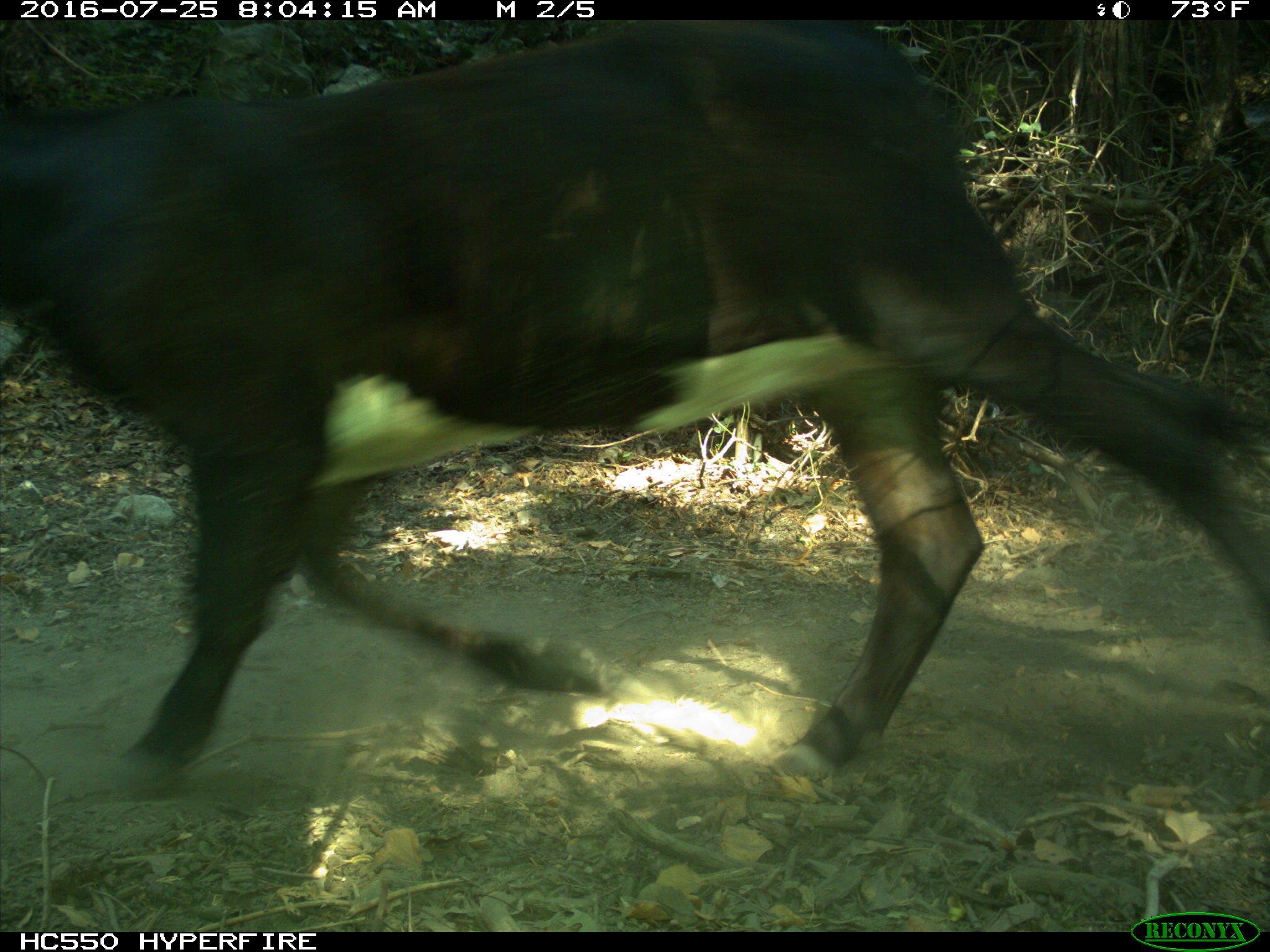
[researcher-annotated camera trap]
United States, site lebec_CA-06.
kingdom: Animalia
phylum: Chordata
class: Mammalia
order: Artiodactyla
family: Bovidae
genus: Bos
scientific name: Bos taurus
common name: domestic cow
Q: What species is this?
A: Bos taurus (domestic cow).